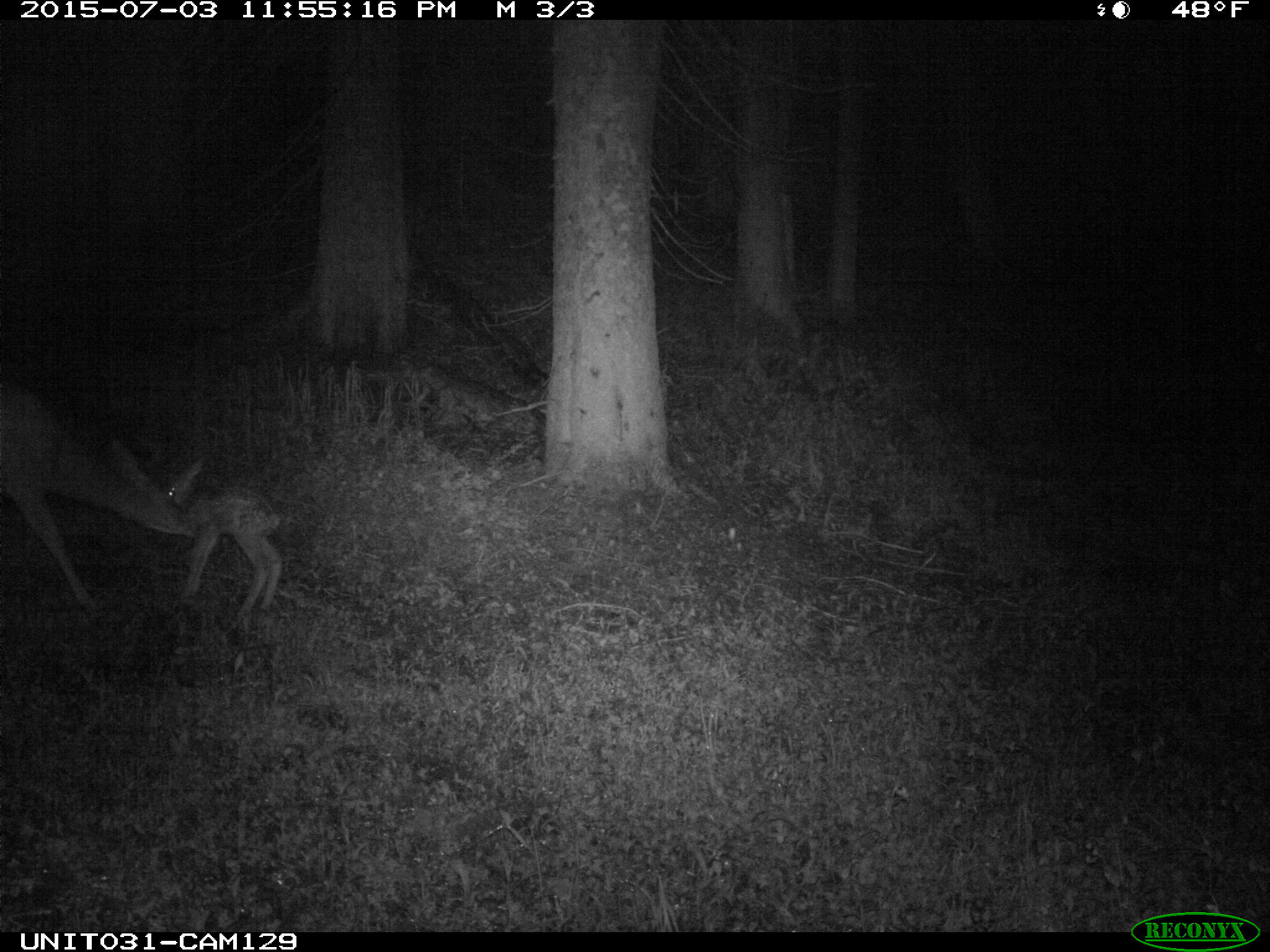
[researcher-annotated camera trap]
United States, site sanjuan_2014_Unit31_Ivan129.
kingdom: Animalia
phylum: Chordata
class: Mammalia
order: Artiodactyla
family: Cervidae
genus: Odocoileus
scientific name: Odocoileus hemionus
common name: mule deer